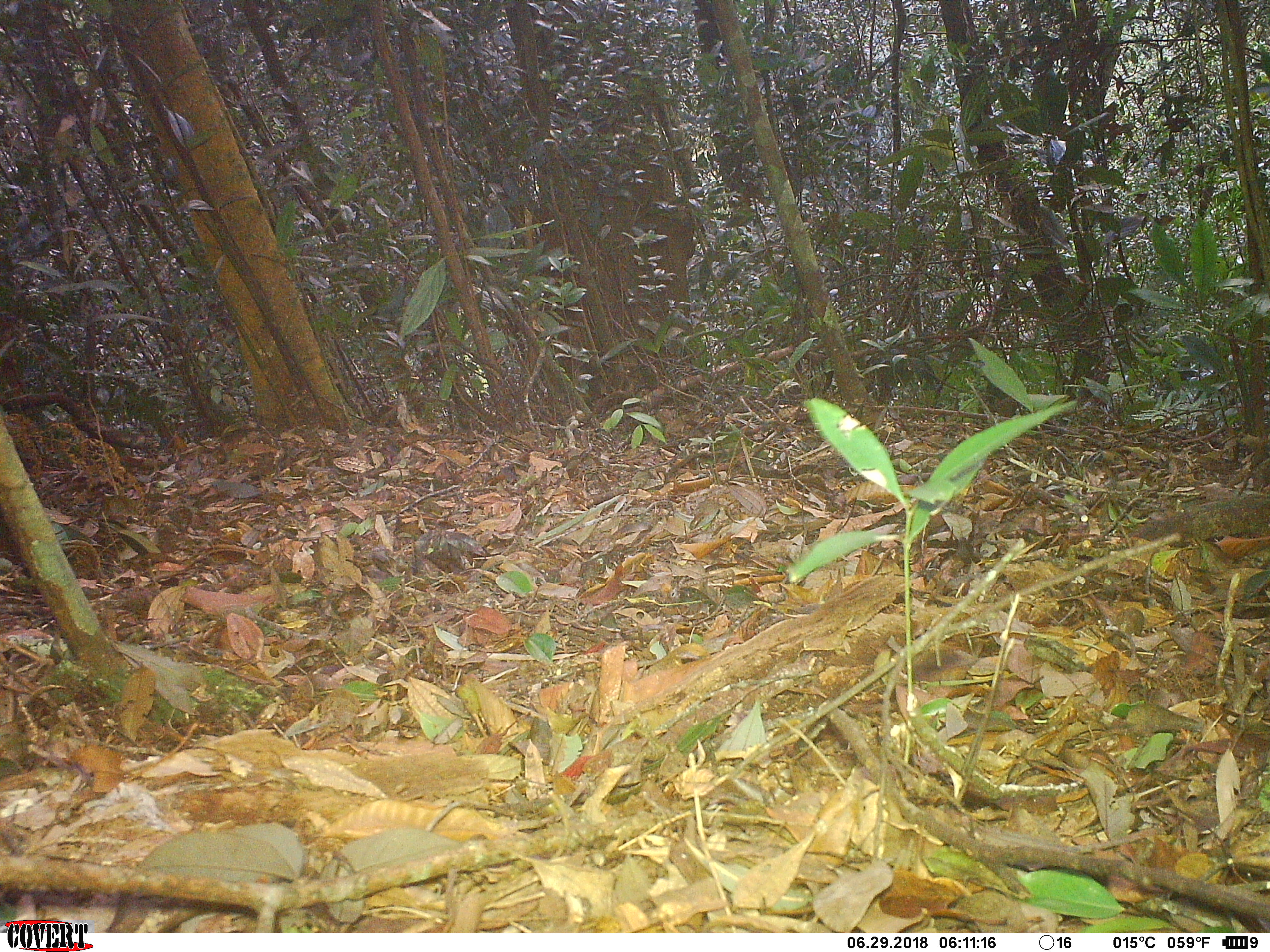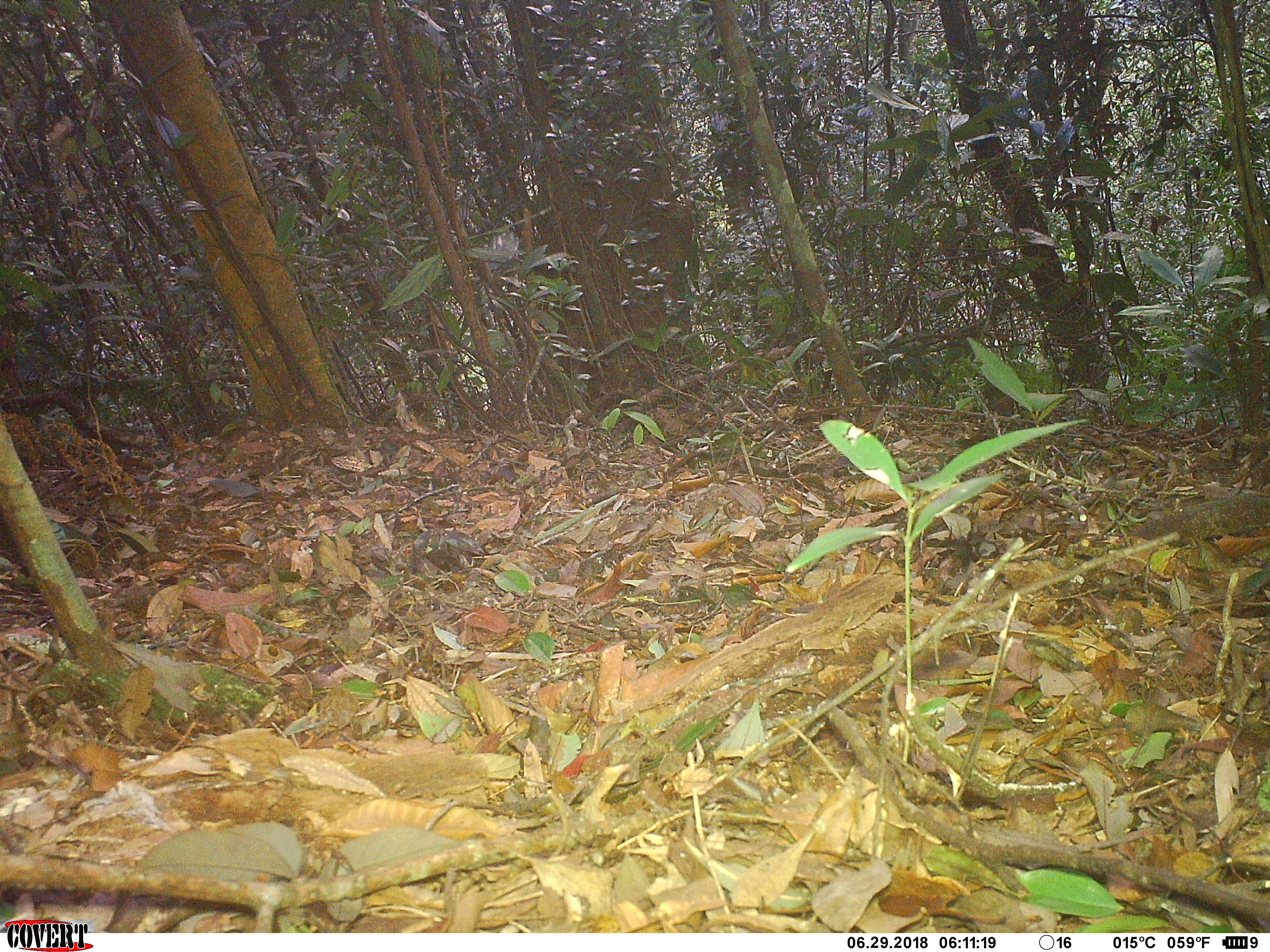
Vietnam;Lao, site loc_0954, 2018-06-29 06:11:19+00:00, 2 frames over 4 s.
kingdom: Animalia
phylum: Chordata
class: Mammalia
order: Rodentia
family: Sciuridae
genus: Sciurus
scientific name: Sciurus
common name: squirrel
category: unidentified squirrel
Unidentified squirrel (squirrel) (Sciurus). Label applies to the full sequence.